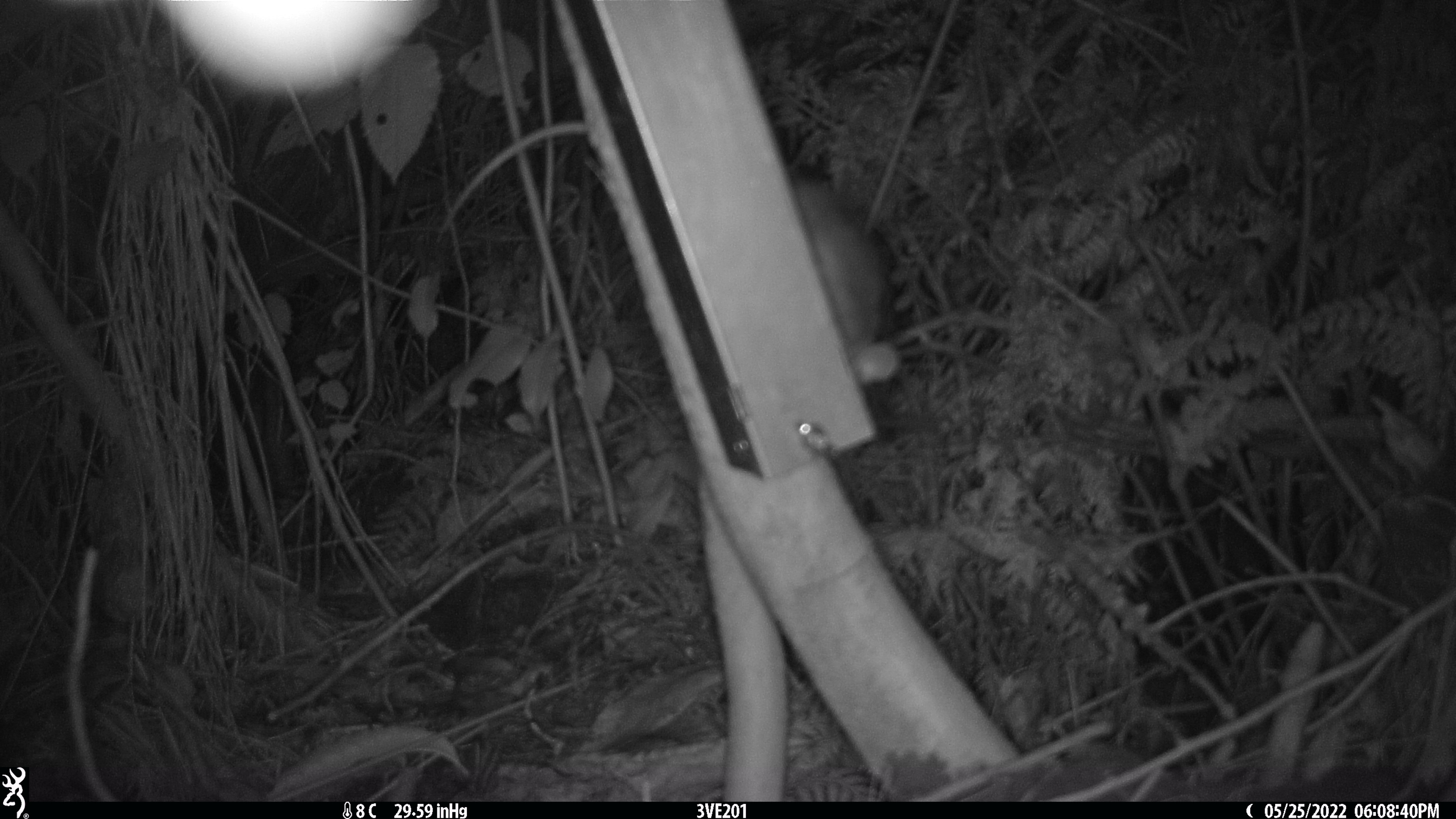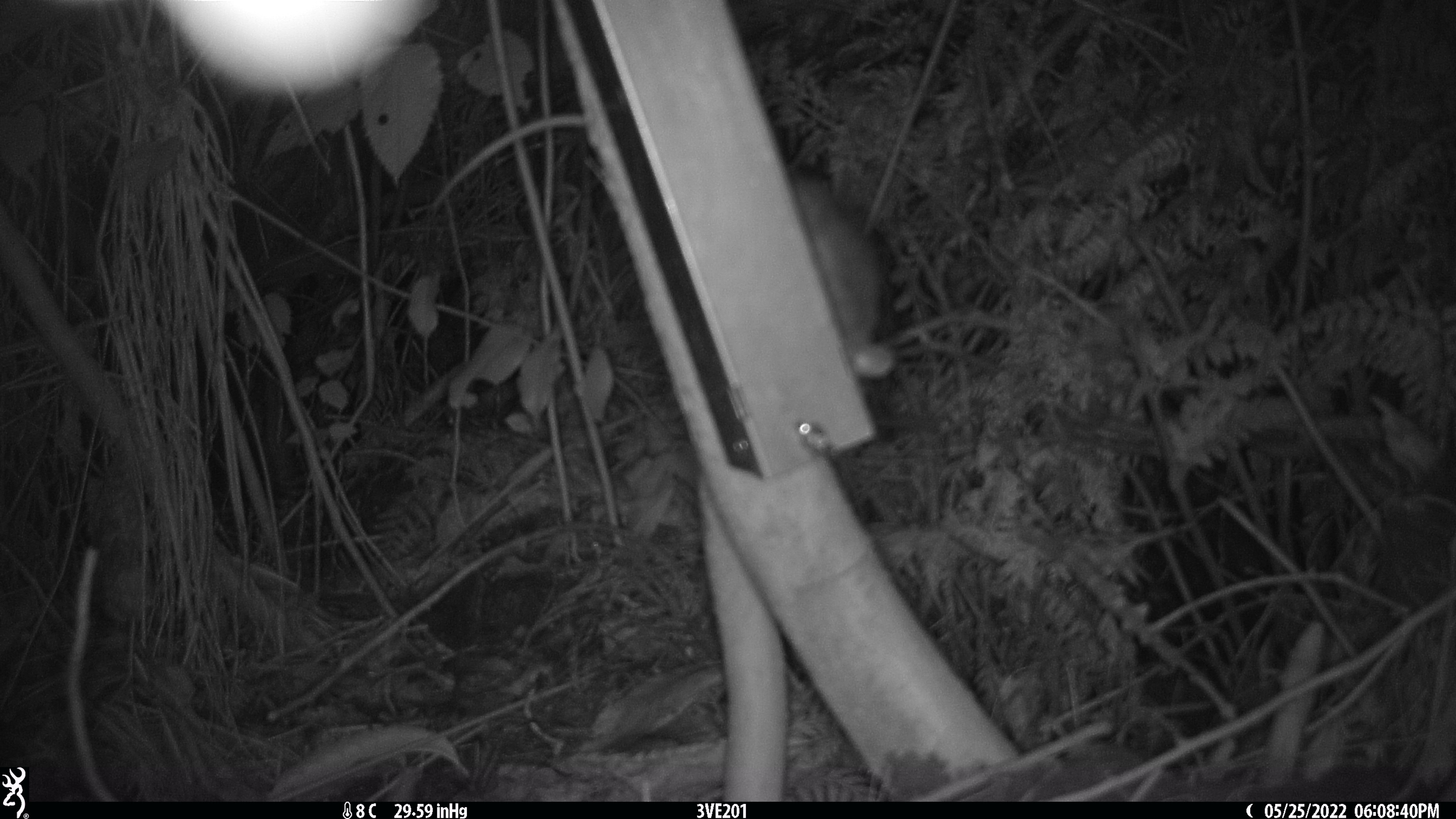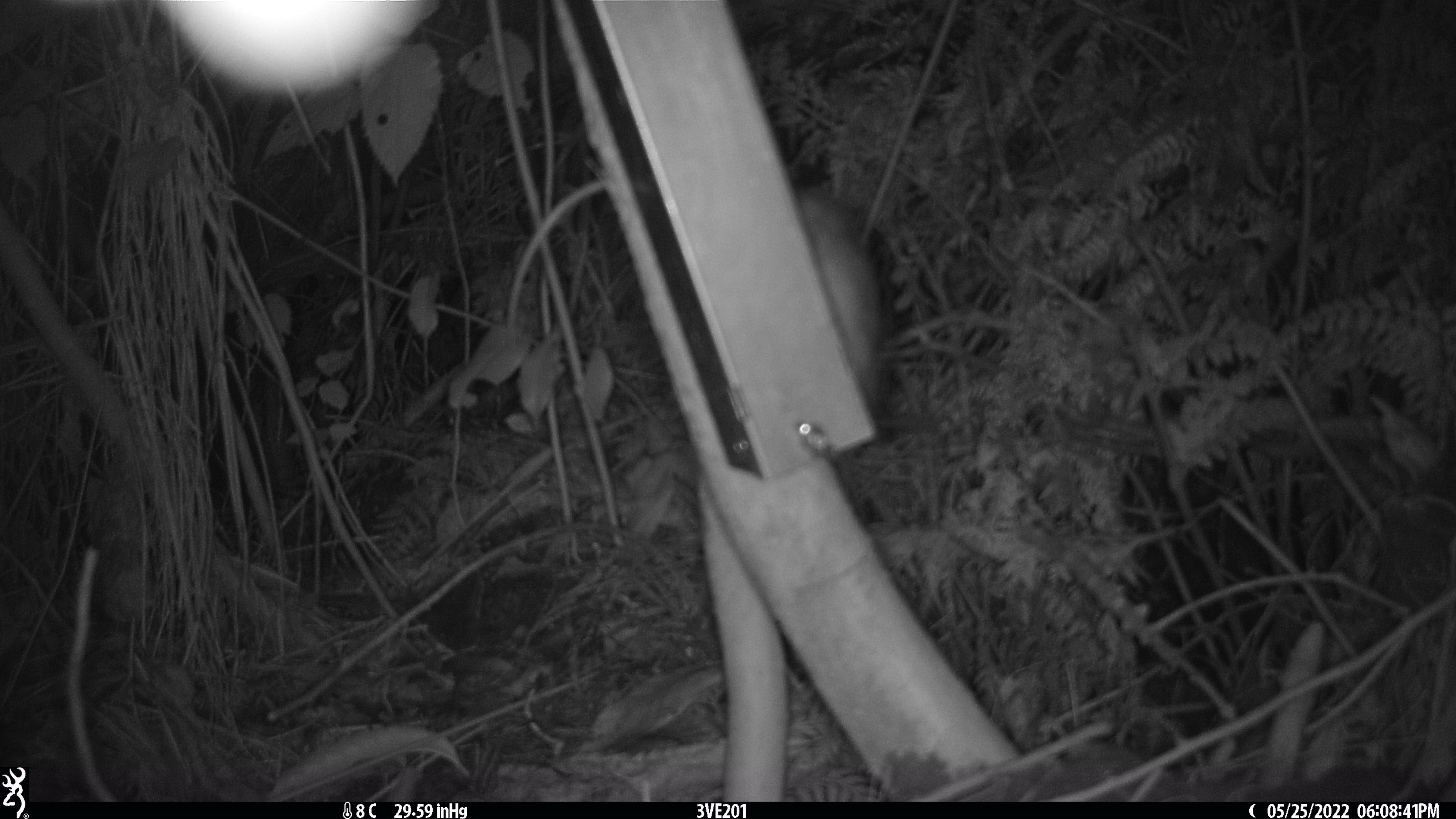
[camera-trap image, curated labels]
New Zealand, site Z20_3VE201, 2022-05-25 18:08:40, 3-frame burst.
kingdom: Animalia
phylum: Chordata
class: Mammalia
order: Rodentia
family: Muridae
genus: Rattus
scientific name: Rattus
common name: rat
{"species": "rat (Rattus)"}